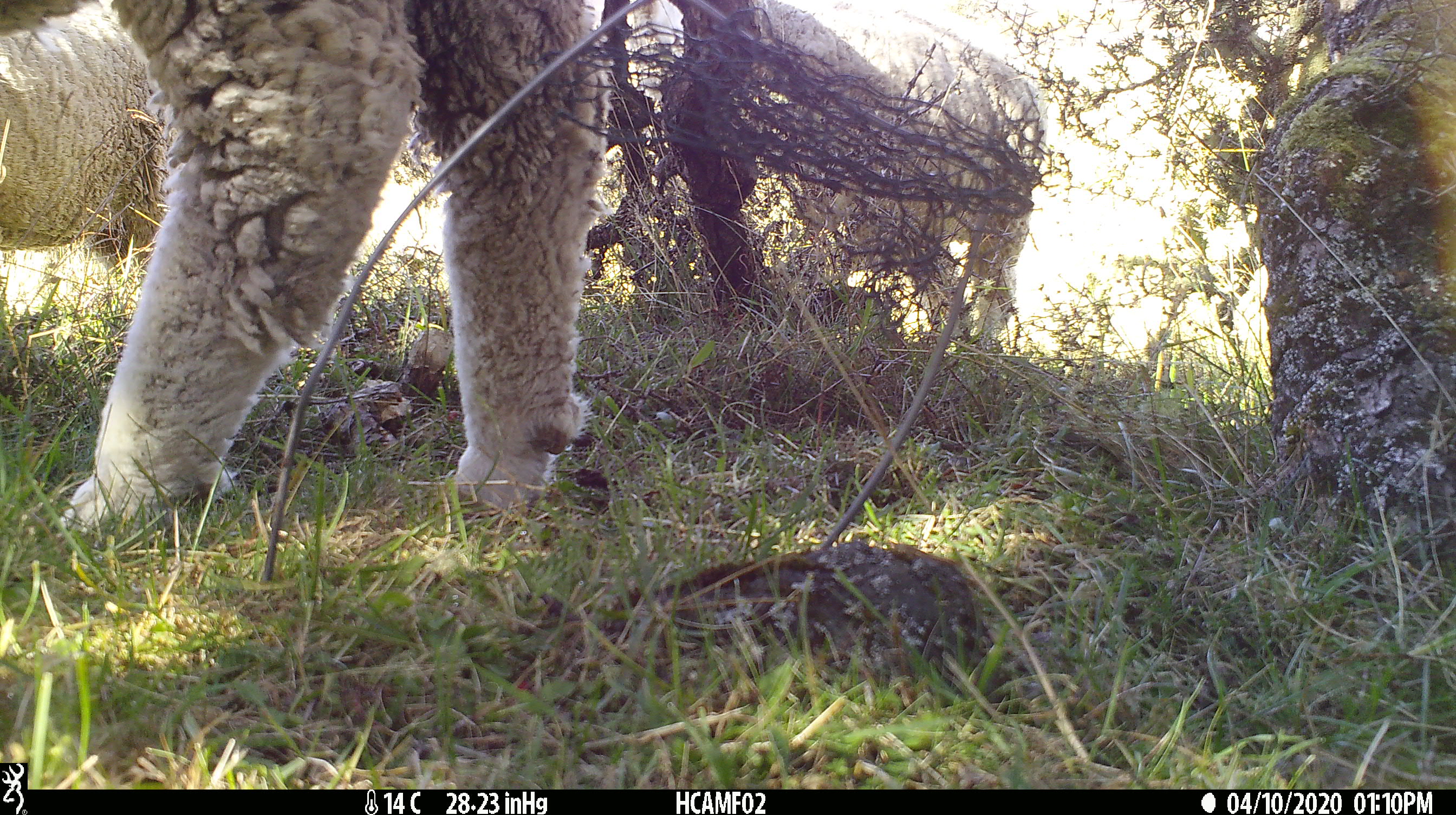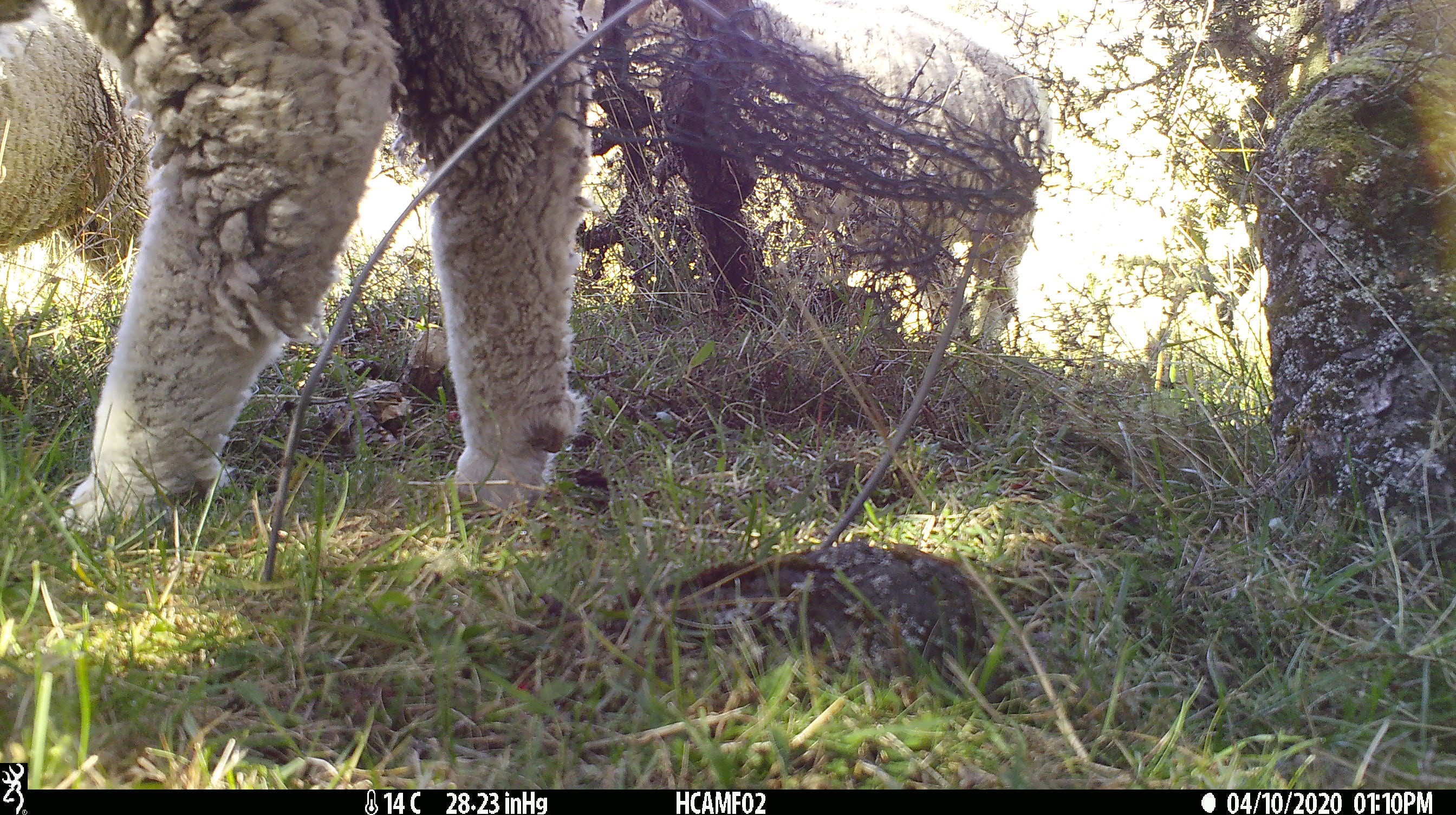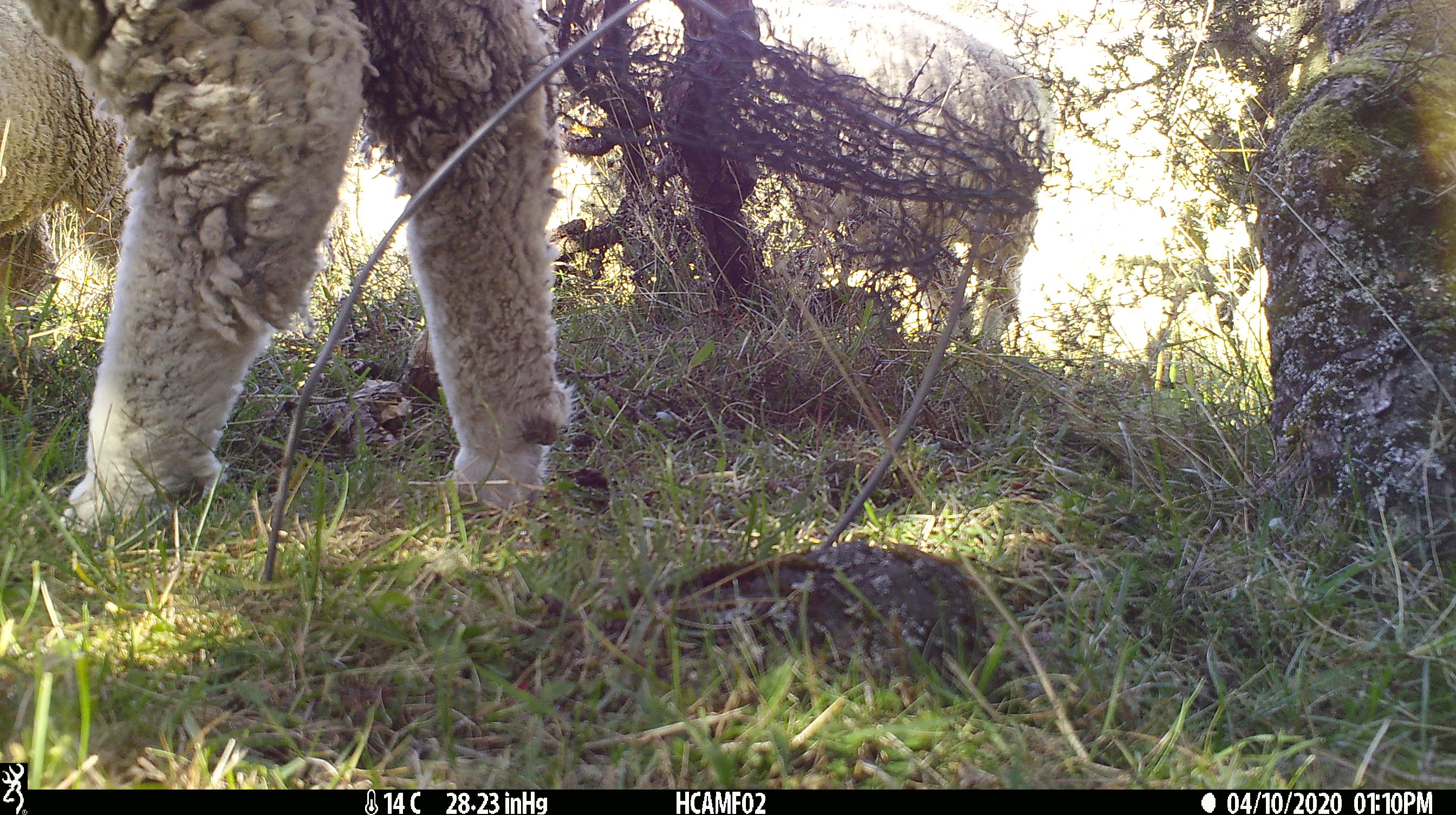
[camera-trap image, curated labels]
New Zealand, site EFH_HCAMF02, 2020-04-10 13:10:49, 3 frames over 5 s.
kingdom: Animalia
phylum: Chordata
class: Mammalia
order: Artiodactyla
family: Bovidae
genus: Ovis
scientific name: Ovis aries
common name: domestic sheep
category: sheep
Sheep (domestic sheep) (Ovis aries).